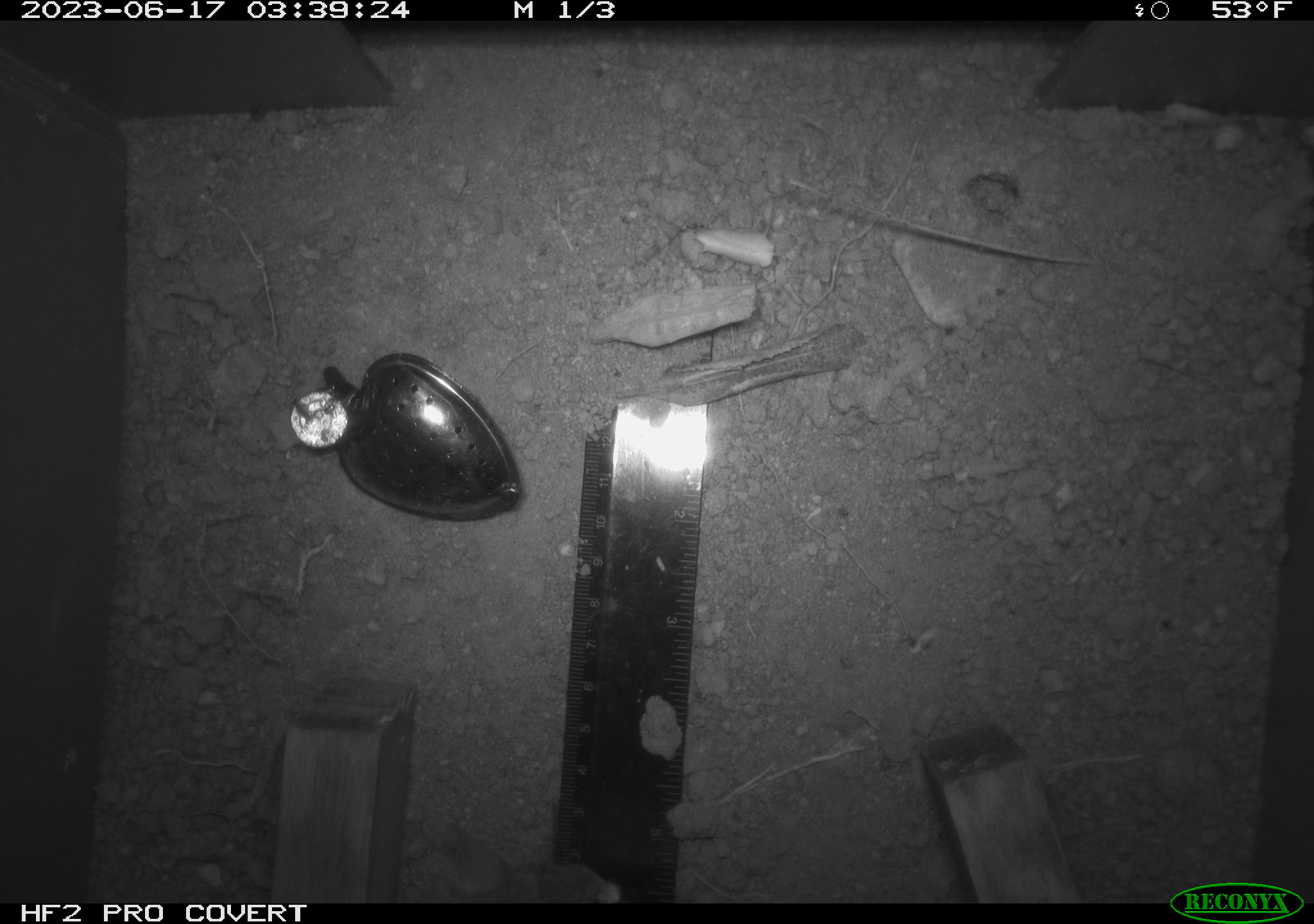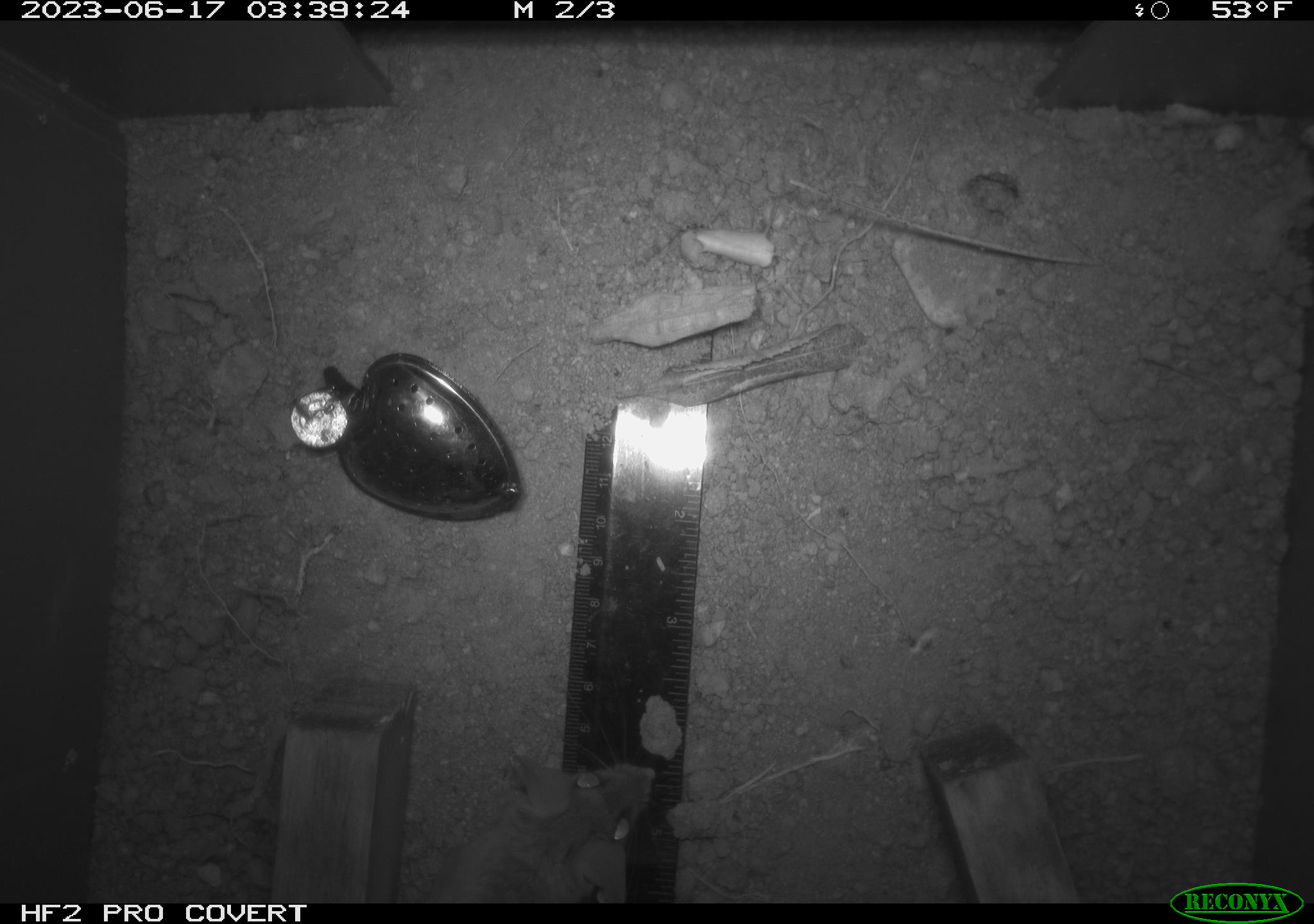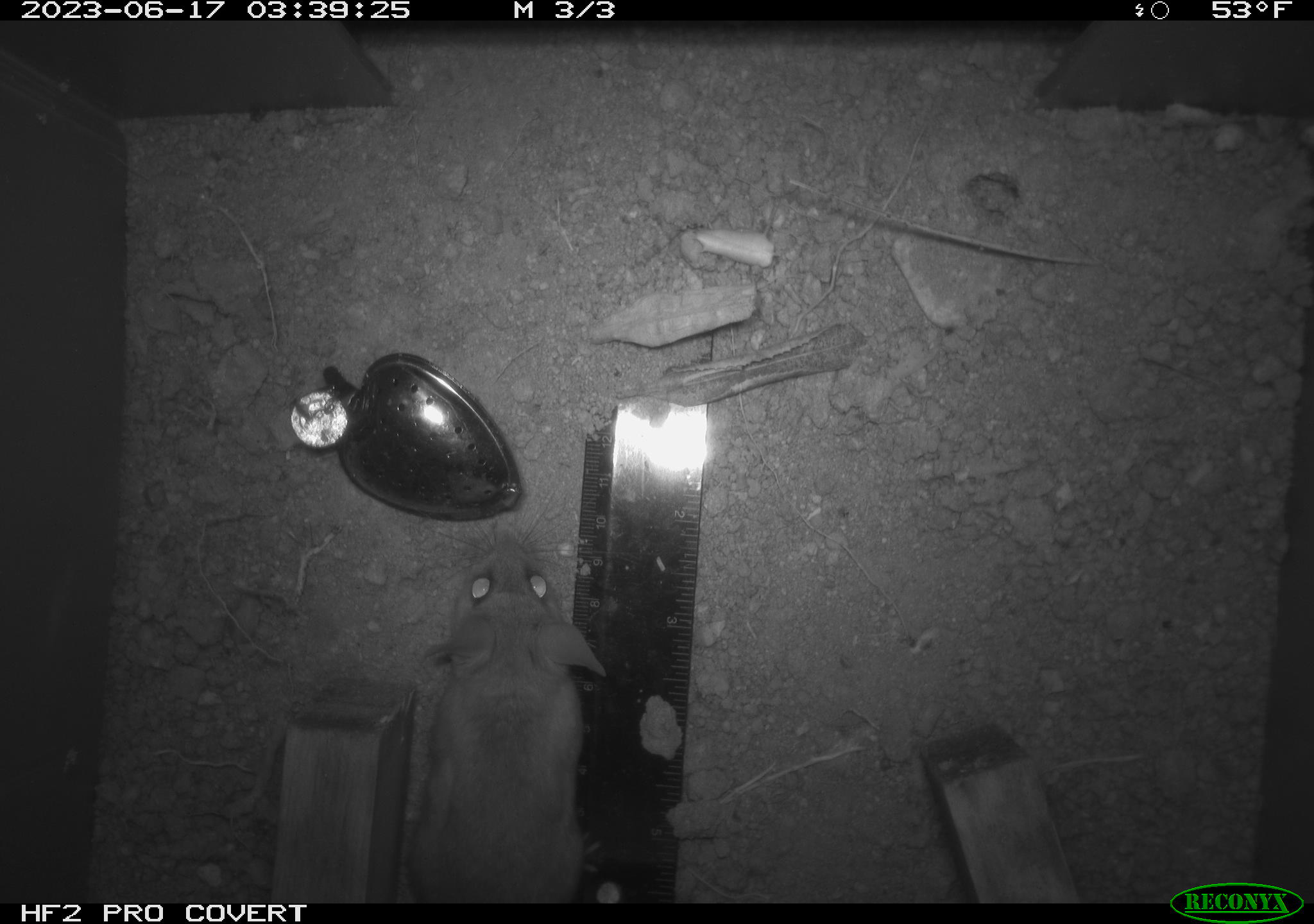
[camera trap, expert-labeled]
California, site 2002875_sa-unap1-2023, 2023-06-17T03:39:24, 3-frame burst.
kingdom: Animalia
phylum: Chordata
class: Mammalia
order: Rodentia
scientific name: Rodentia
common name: mouse species